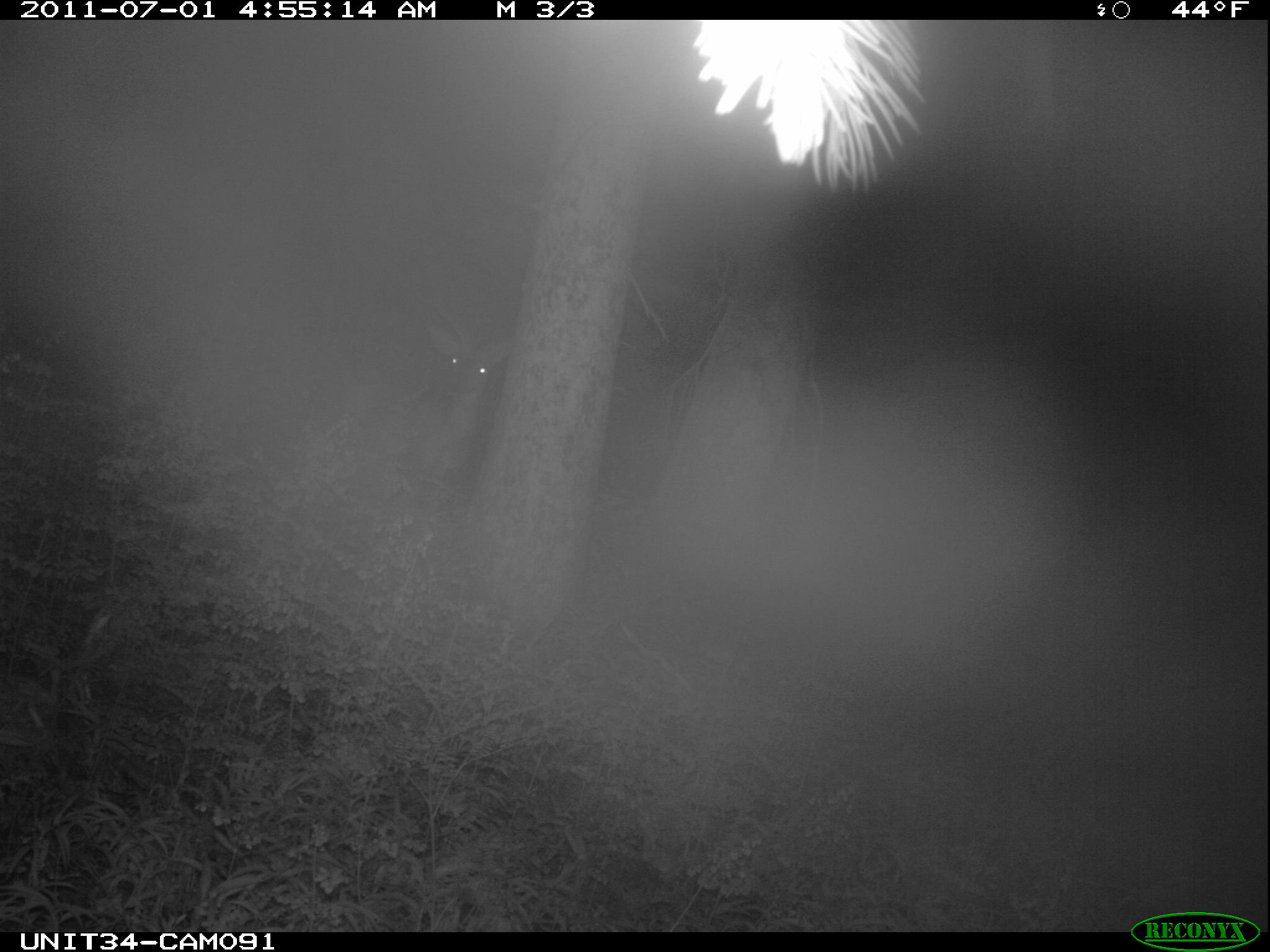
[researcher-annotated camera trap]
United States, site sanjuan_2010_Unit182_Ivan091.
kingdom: Animalia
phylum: Chordata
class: Mammalia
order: Artiodactyla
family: Cervidae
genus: Odocoileus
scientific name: Odocoileus hemionus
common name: mule deer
Odocoileus hemionus (mule deer).